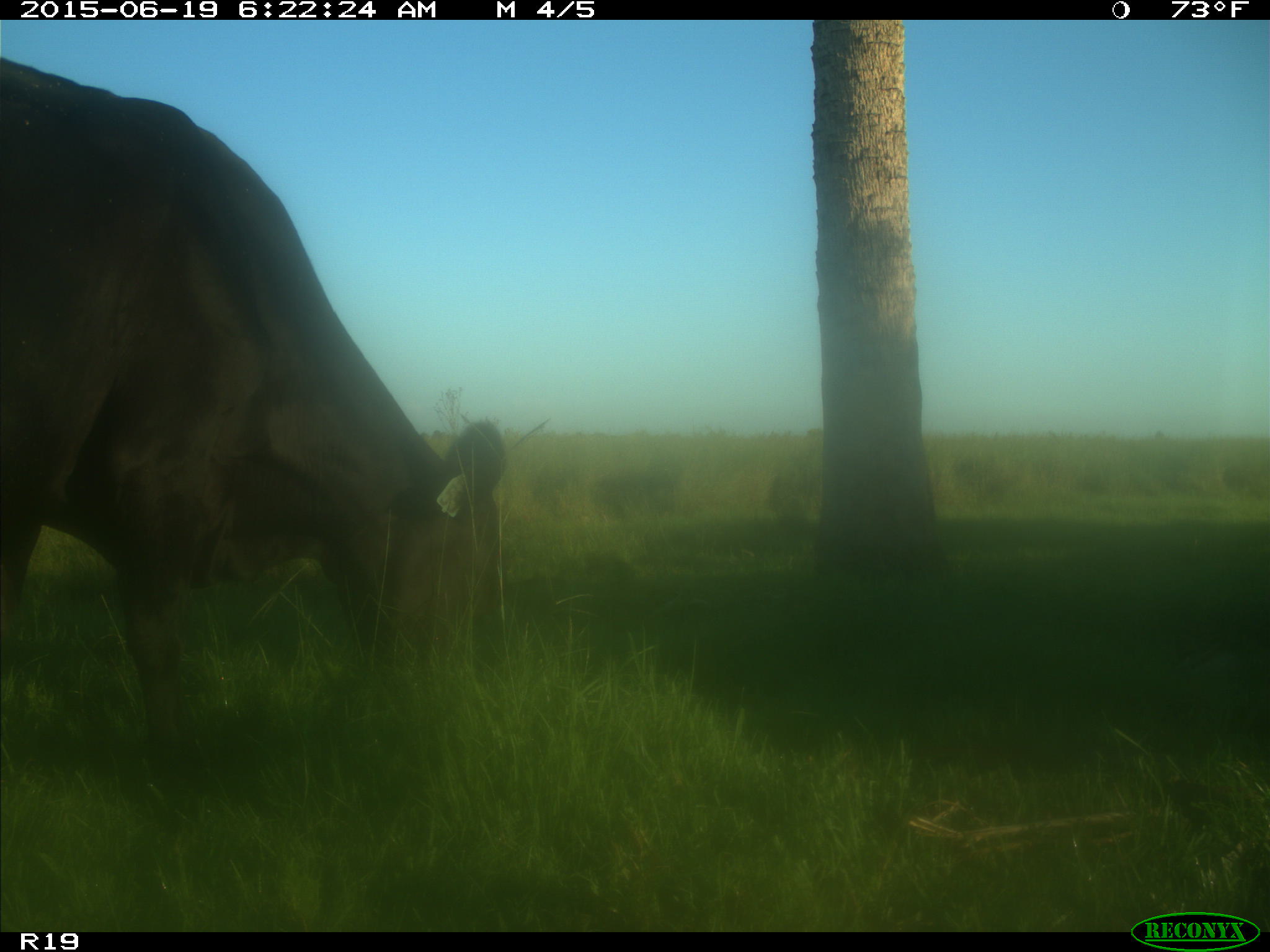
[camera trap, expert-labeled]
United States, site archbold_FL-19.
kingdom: Animalia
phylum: Chordata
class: Mammalia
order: Artiodactyla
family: Bovidae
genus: Bos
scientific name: Bos taurus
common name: domestic cow